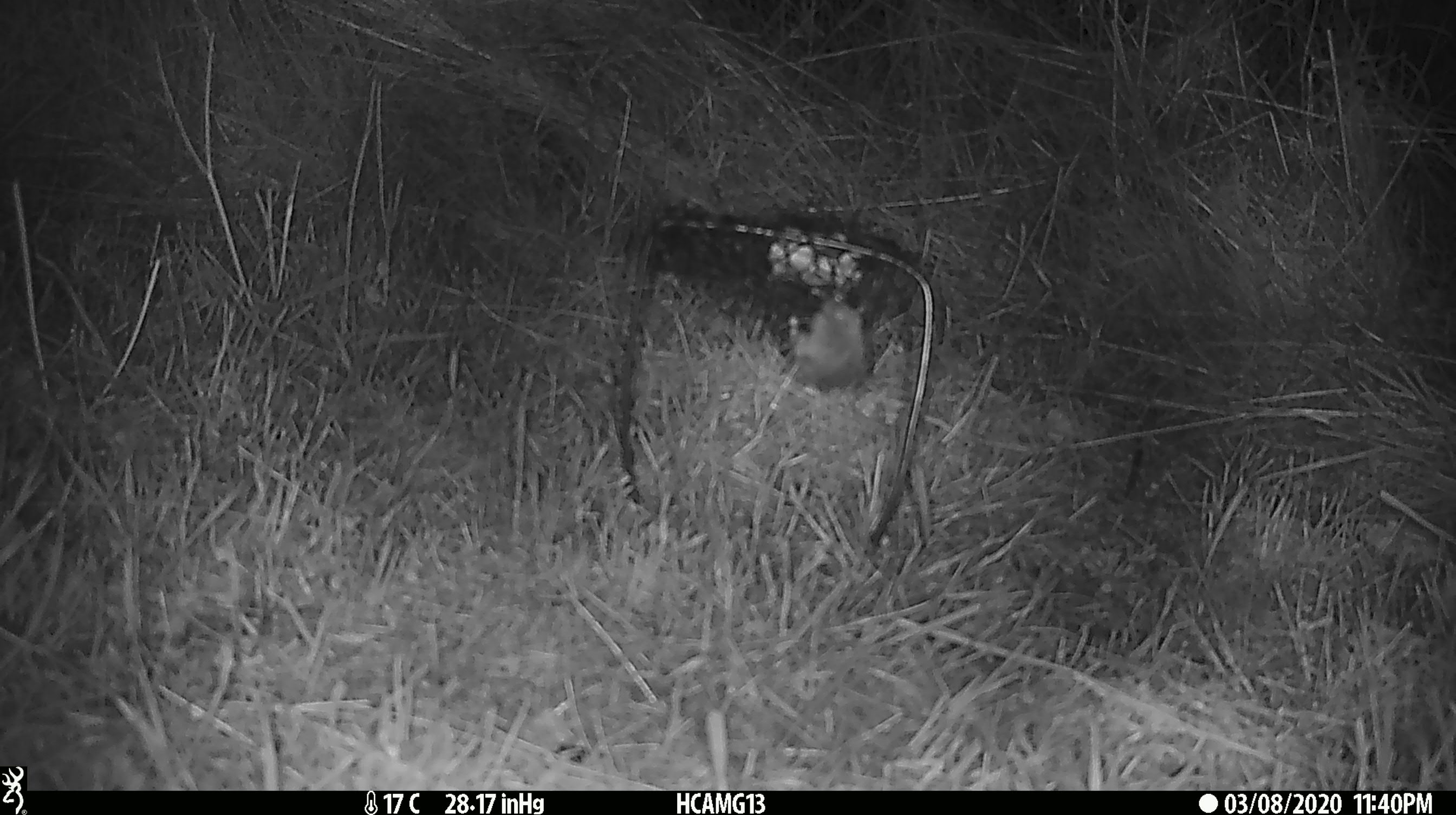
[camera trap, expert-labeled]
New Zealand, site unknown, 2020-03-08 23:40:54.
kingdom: Animalia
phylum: Chordata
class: Mammalia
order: Rodentia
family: Muridae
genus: Mus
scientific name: Mus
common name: mouse